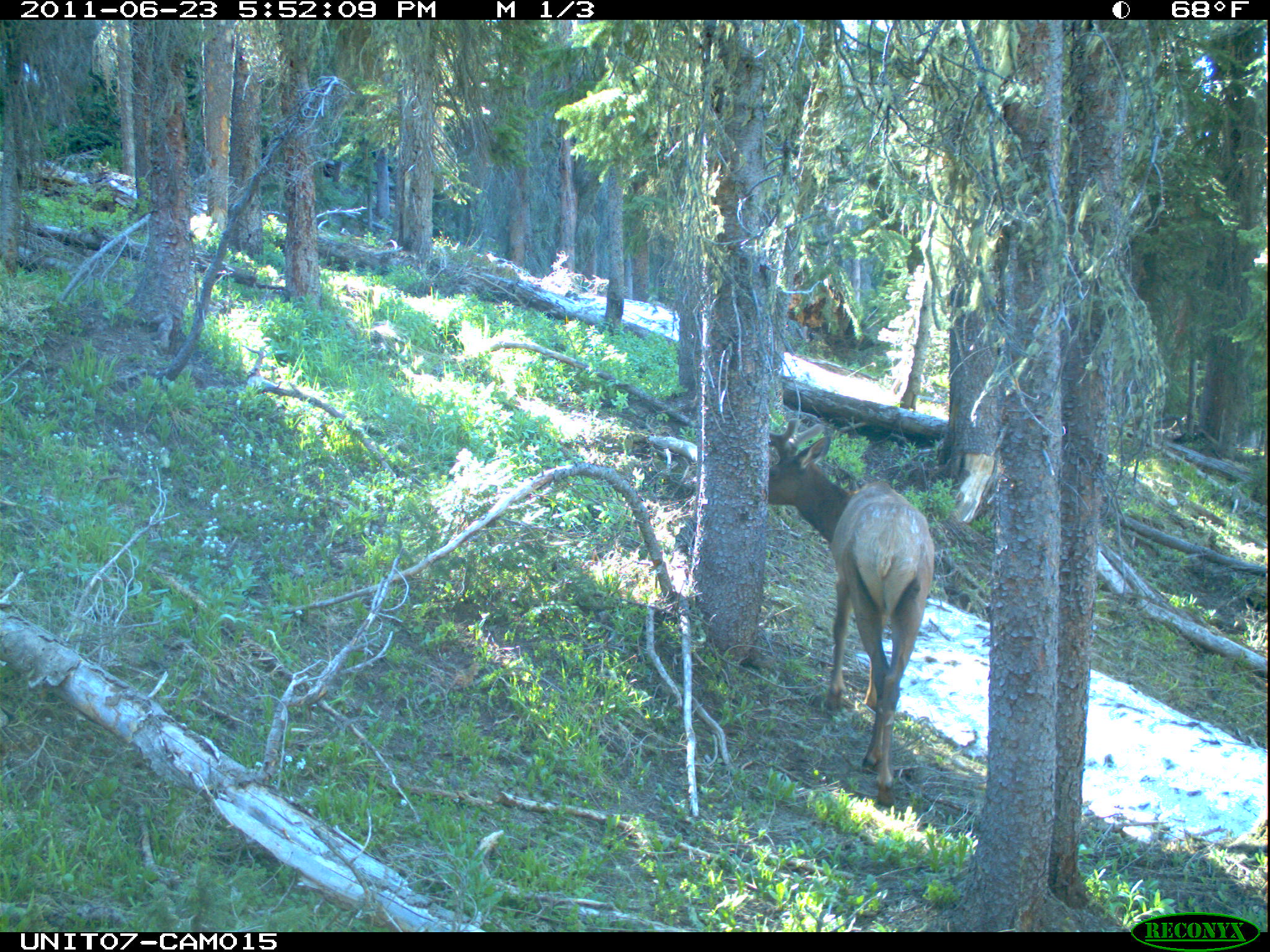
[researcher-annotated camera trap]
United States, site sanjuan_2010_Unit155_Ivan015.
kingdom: Animalia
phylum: Chordata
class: Mammalia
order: Artiodactyla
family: Cervidae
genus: Cervus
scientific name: Cervus elaphus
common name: red deer